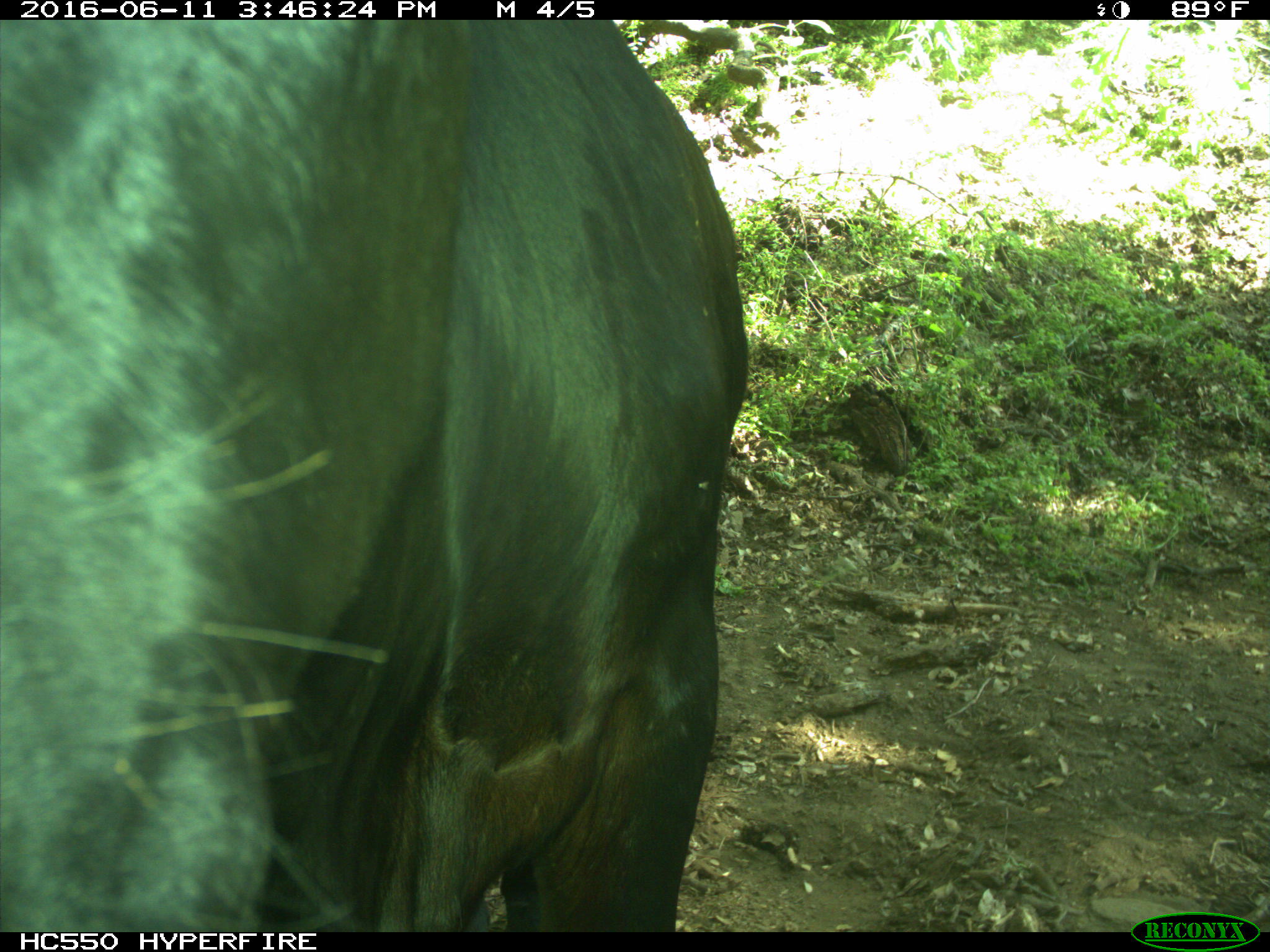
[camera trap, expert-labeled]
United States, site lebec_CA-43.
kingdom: Animalia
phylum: Chordata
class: Mammalia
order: Artiodactyla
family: Bovidae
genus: Bos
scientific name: Bos taurus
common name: domestic cow